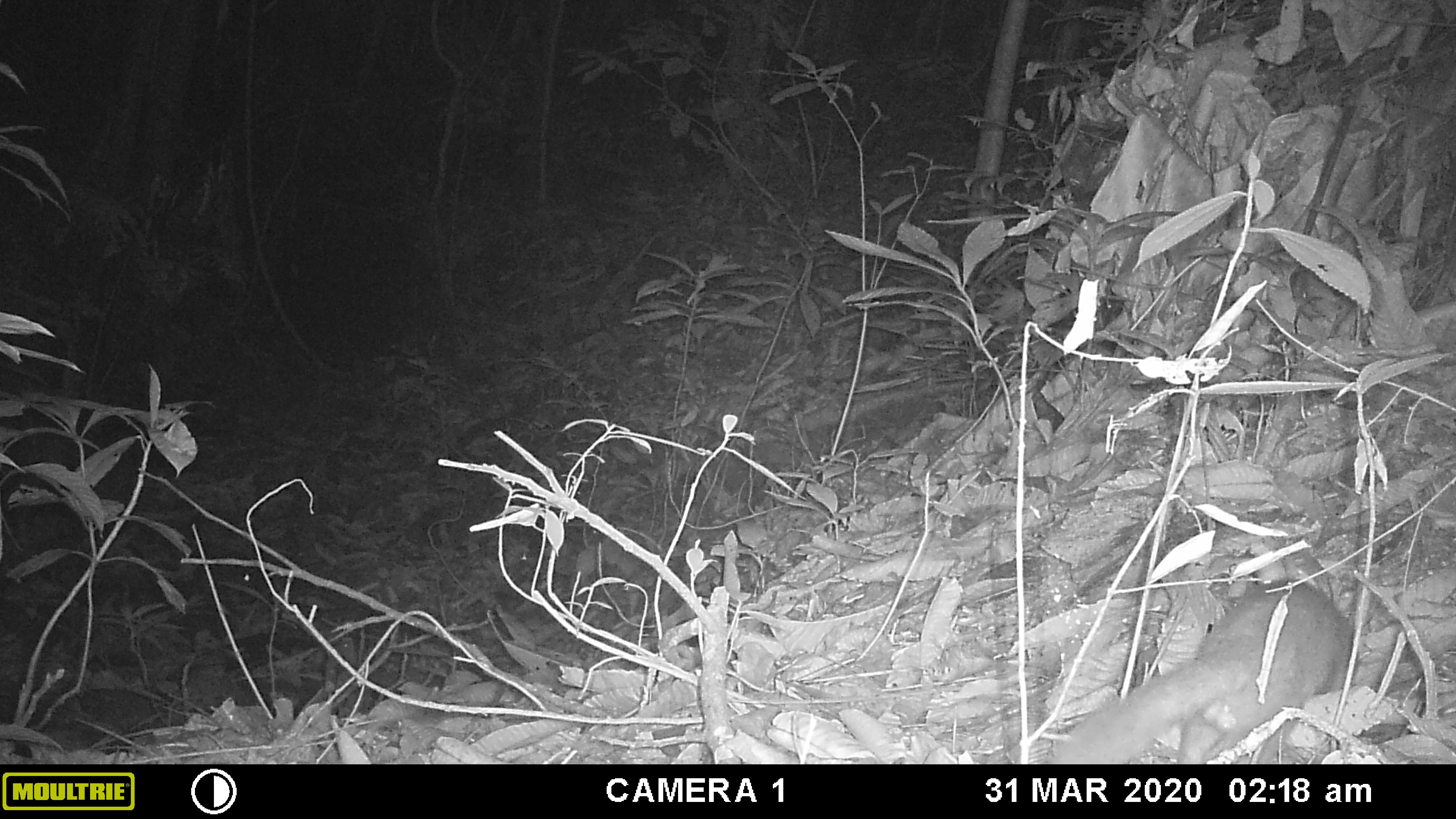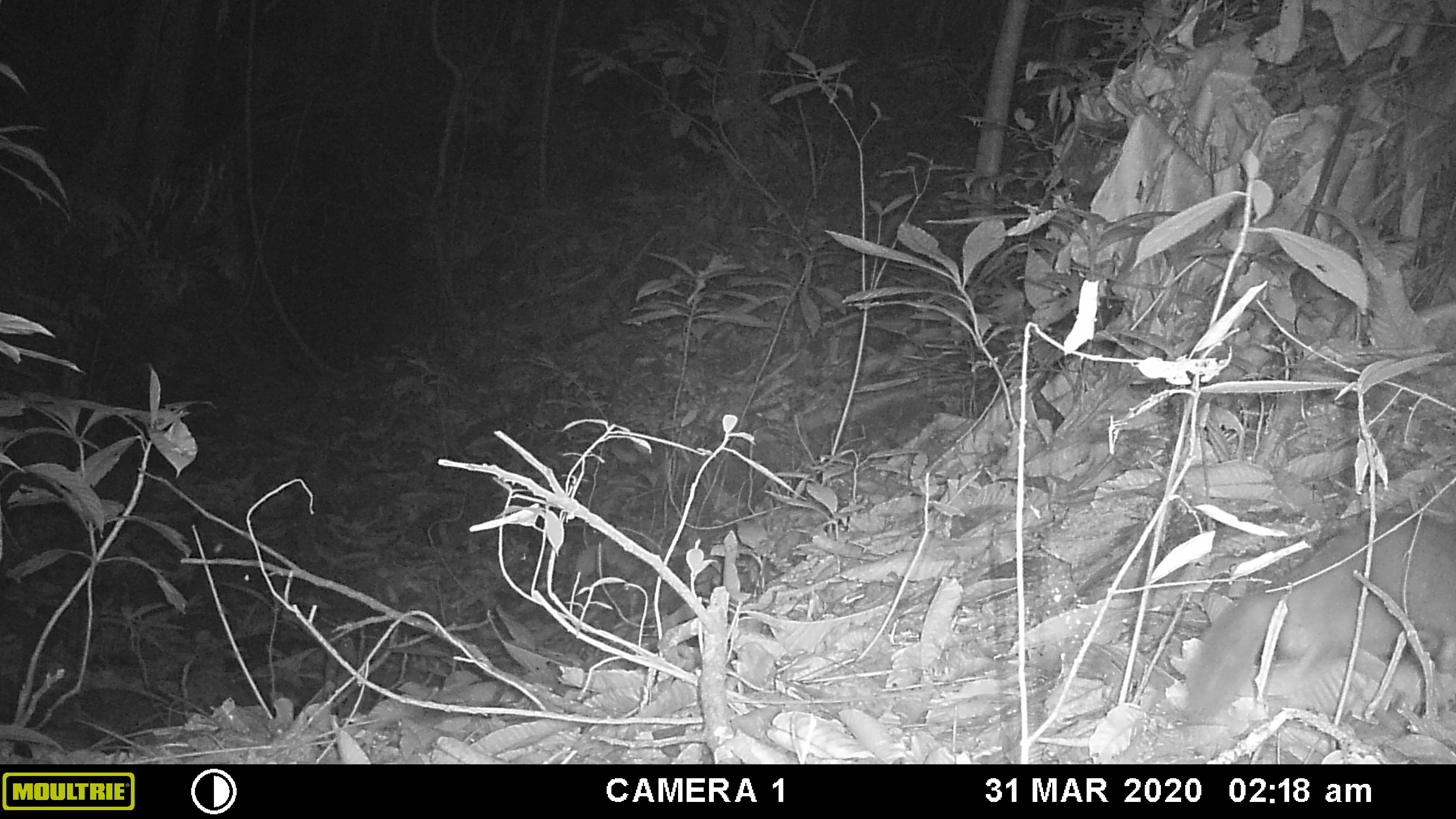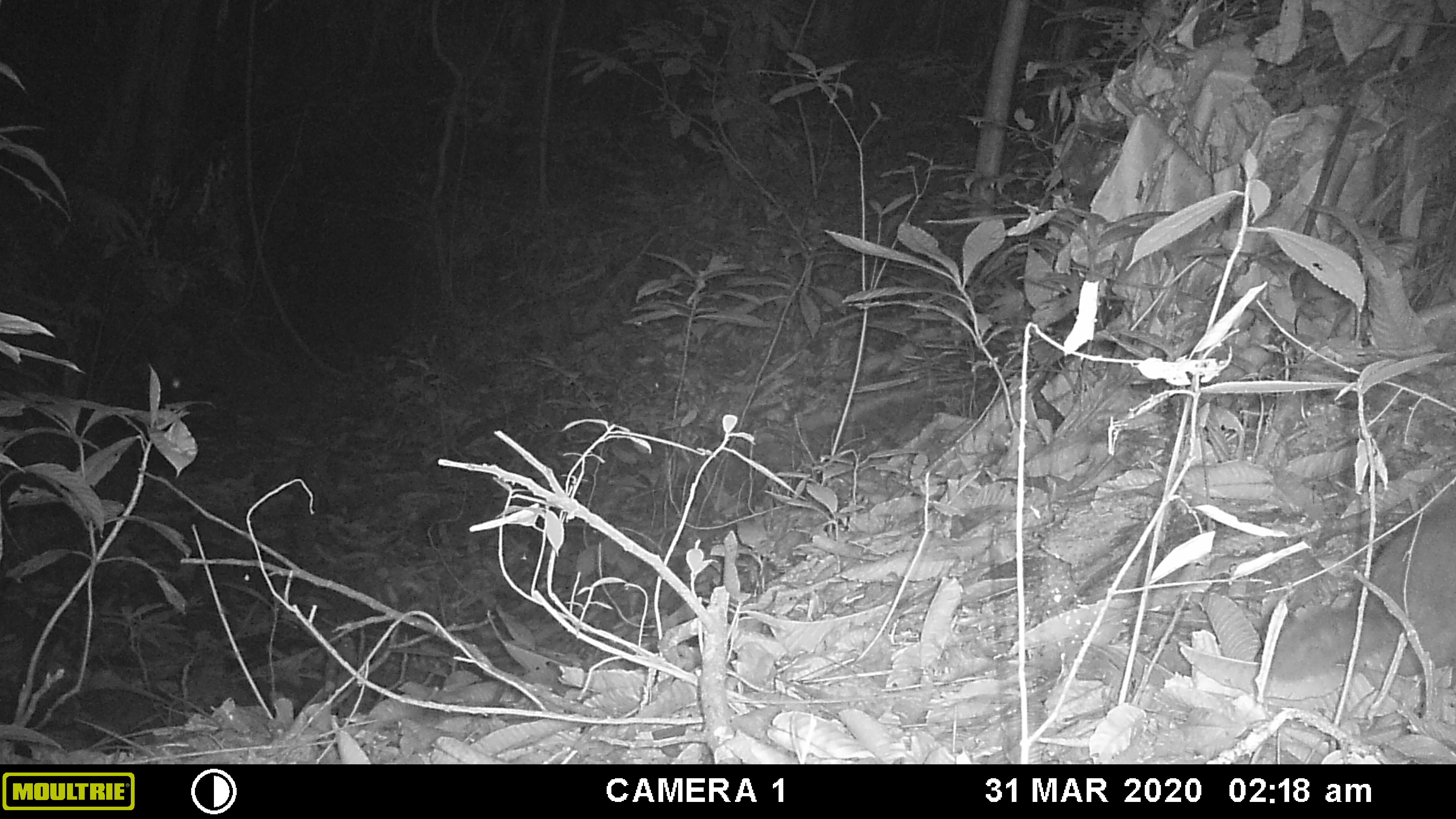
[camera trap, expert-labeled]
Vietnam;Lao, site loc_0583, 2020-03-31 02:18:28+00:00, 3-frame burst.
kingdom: Animalia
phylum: Chordata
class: Mammalia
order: Carnivora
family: Mustelidae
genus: Melogale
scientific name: Melogale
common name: ferret badger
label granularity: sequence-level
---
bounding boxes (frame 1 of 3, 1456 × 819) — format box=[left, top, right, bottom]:
ferret badger: box=[1046, 572, 1361, 764]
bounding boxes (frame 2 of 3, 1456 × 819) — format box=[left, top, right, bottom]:
ferret badger: box=[1182, 513, 1454, 723]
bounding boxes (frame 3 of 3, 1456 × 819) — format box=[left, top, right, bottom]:
ferret badger: box=[1268, 496, 1455, 684]